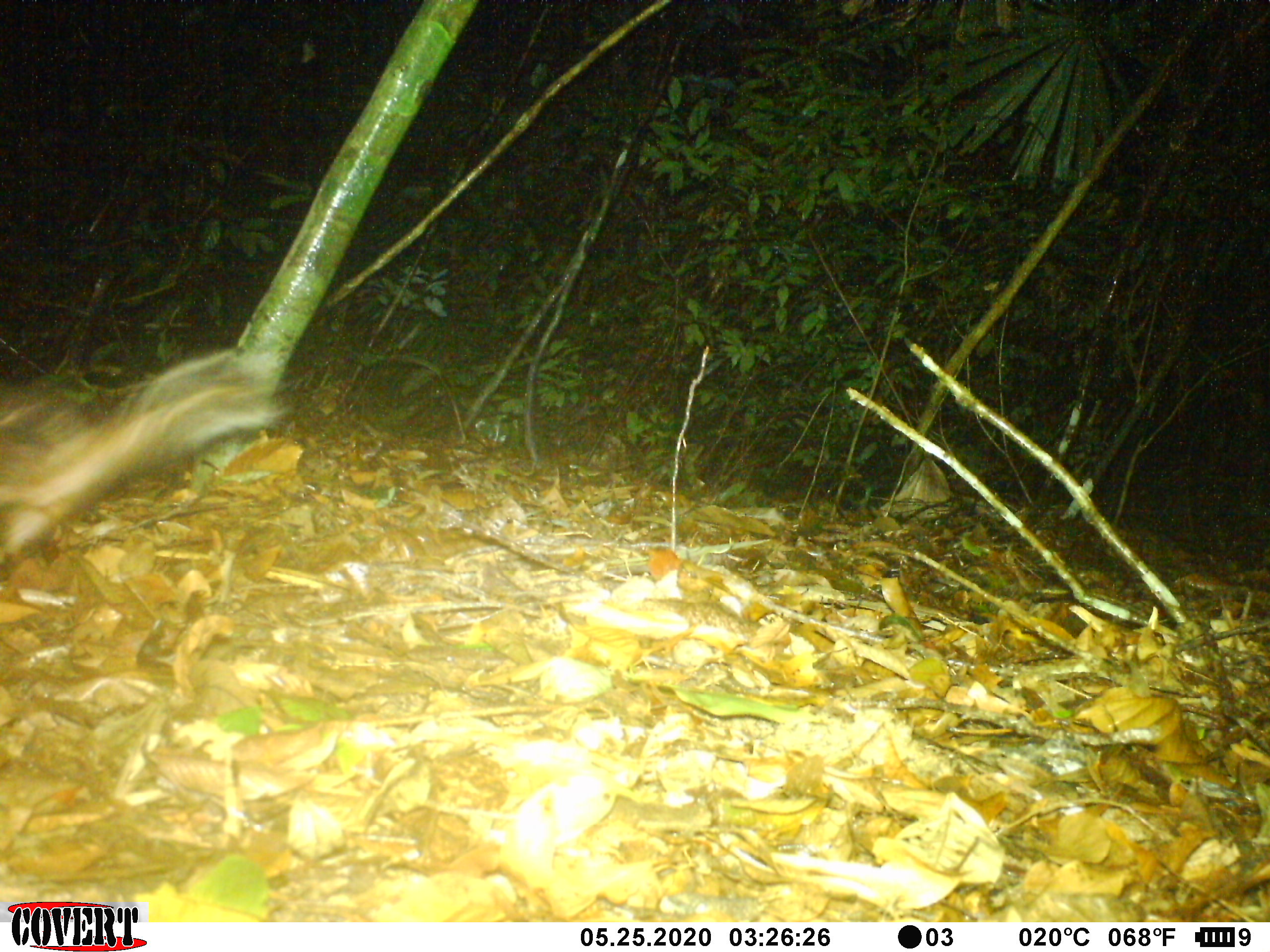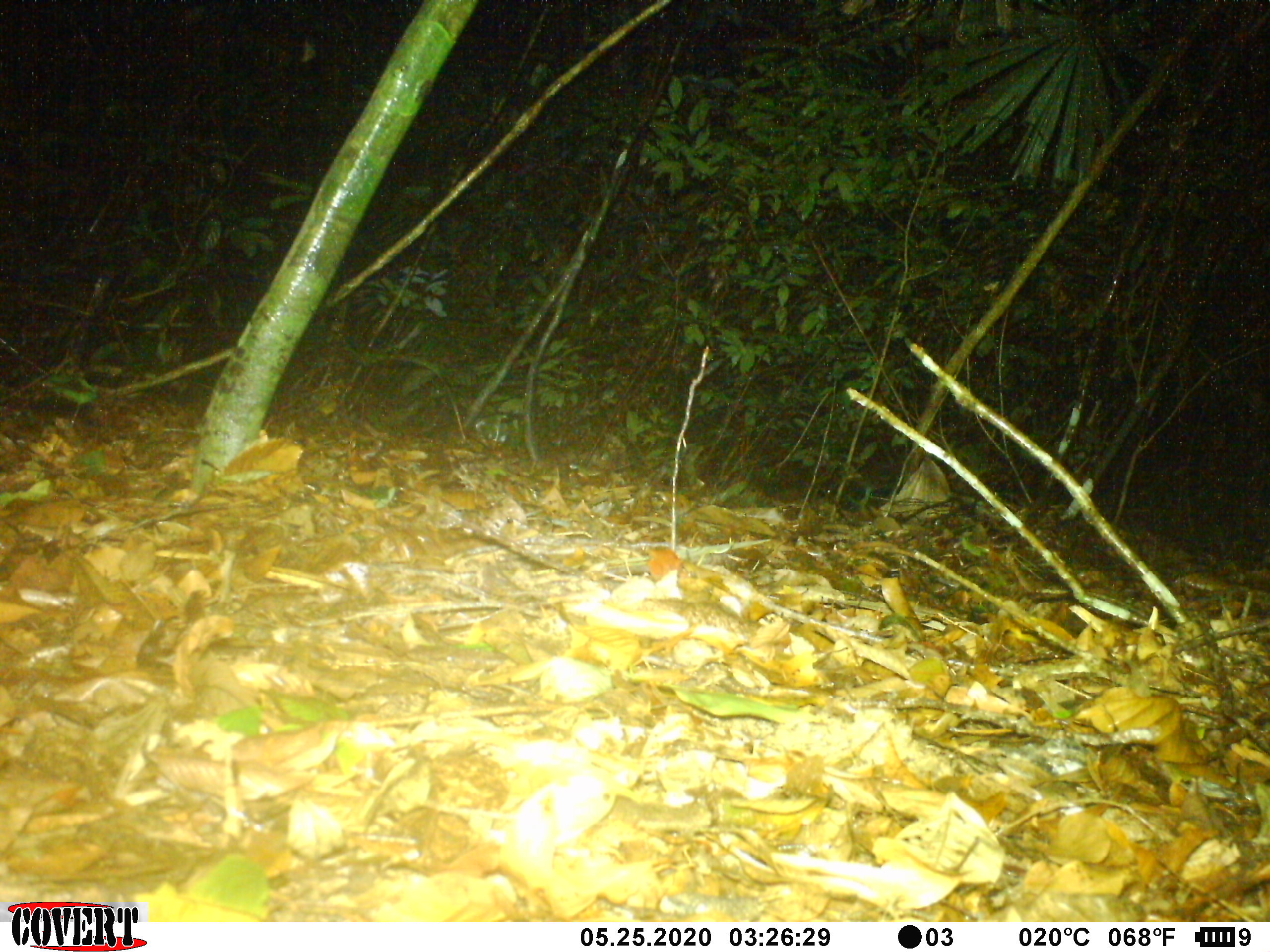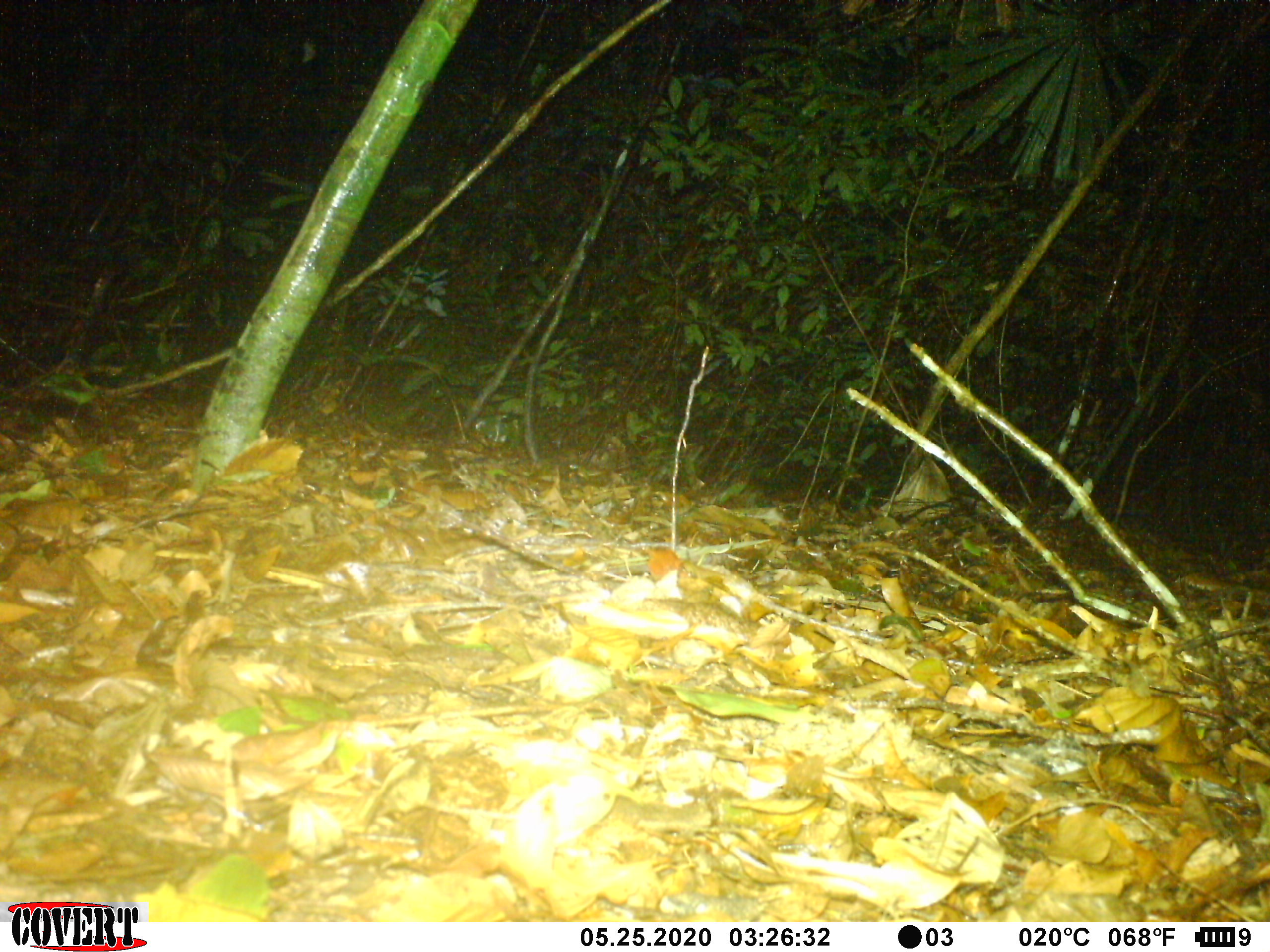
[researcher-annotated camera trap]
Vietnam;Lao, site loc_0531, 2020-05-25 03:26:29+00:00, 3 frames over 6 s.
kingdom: Animalia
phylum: Chordata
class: Mammalia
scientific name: Mammalia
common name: mammal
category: unidentified small mammal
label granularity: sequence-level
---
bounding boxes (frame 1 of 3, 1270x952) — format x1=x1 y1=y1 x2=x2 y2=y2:
unidentified small mammal: x1=0 y1=345 x2=301 y2=568